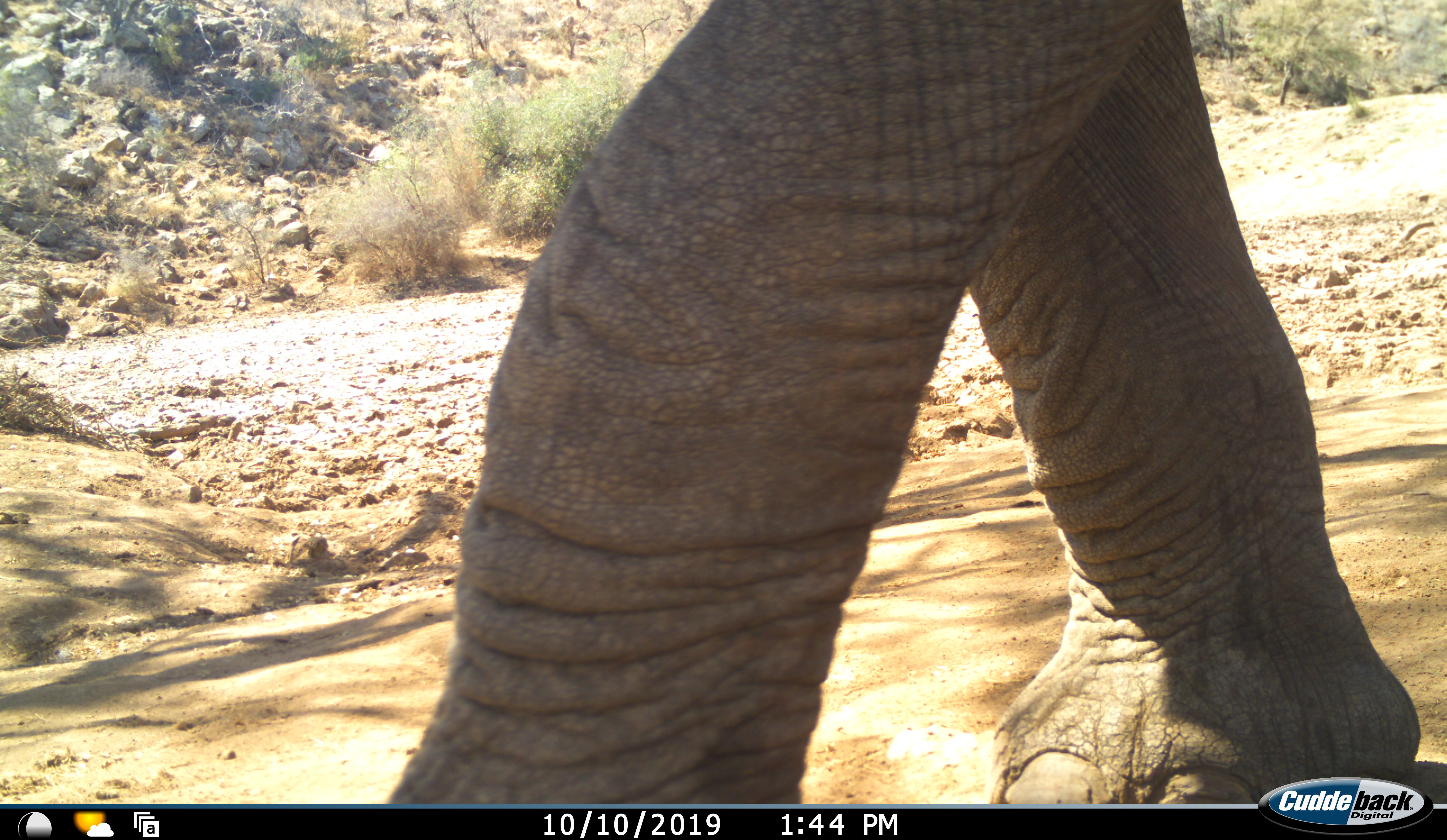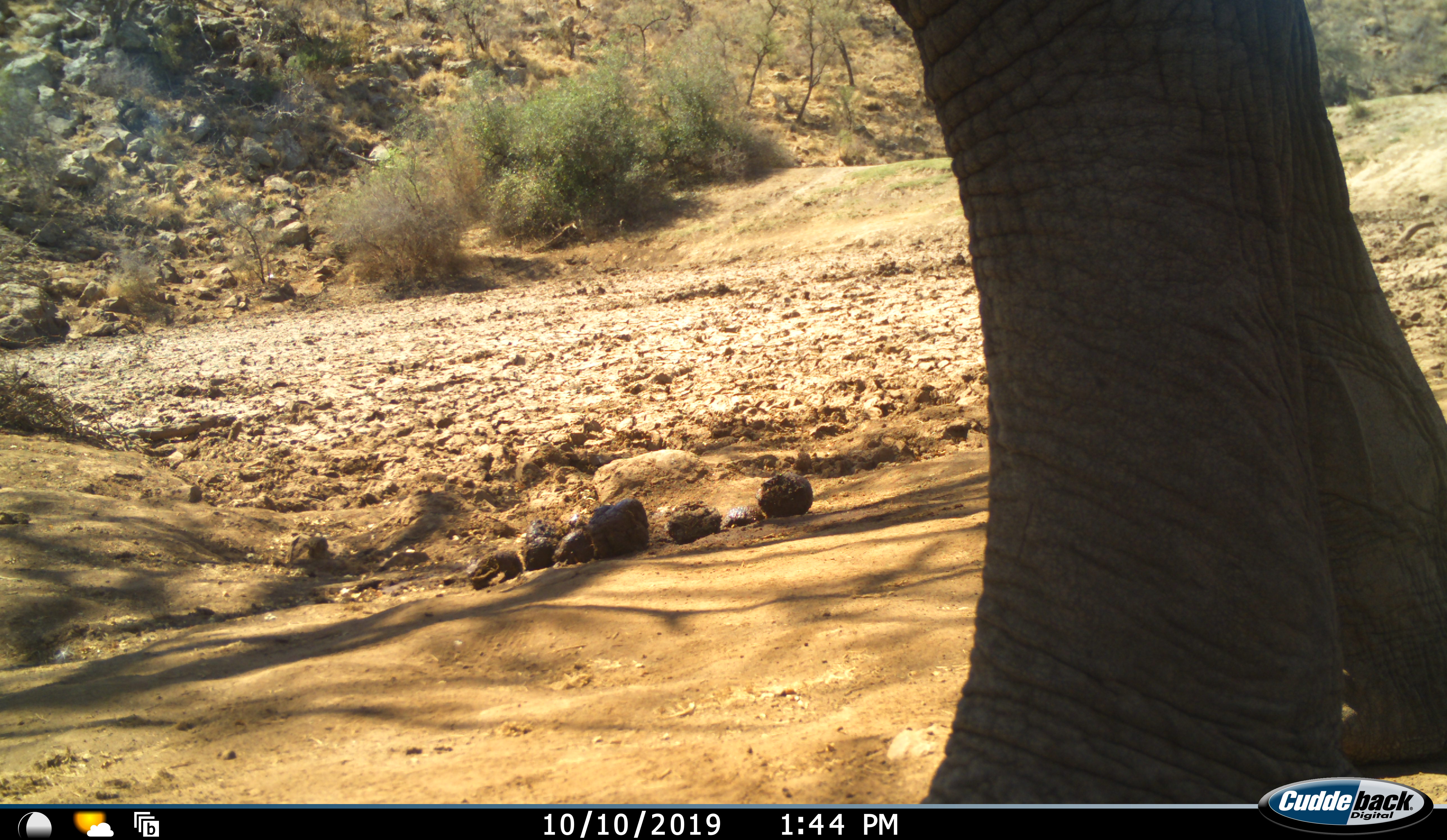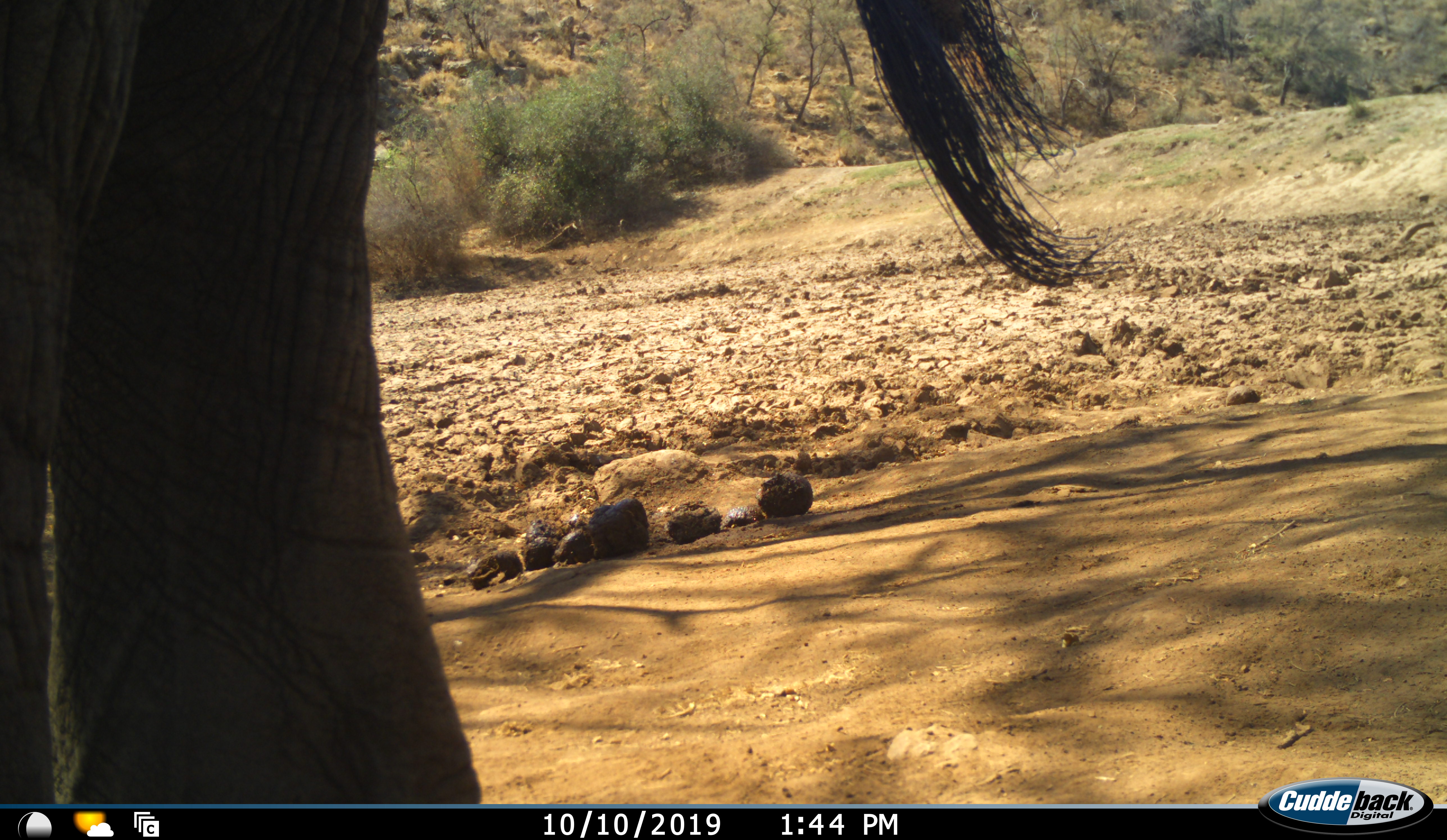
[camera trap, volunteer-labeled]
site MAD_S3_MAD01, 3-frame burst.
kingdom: Animalia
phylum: Chordata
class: Mammalia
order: Proboscidea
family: Elephantidae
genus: Loxodonta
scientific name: Loxodonta africana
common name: african bush elephant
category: elephant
Elephant (african bush elephant) (Loxodonta africana), count 1. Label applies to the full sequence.